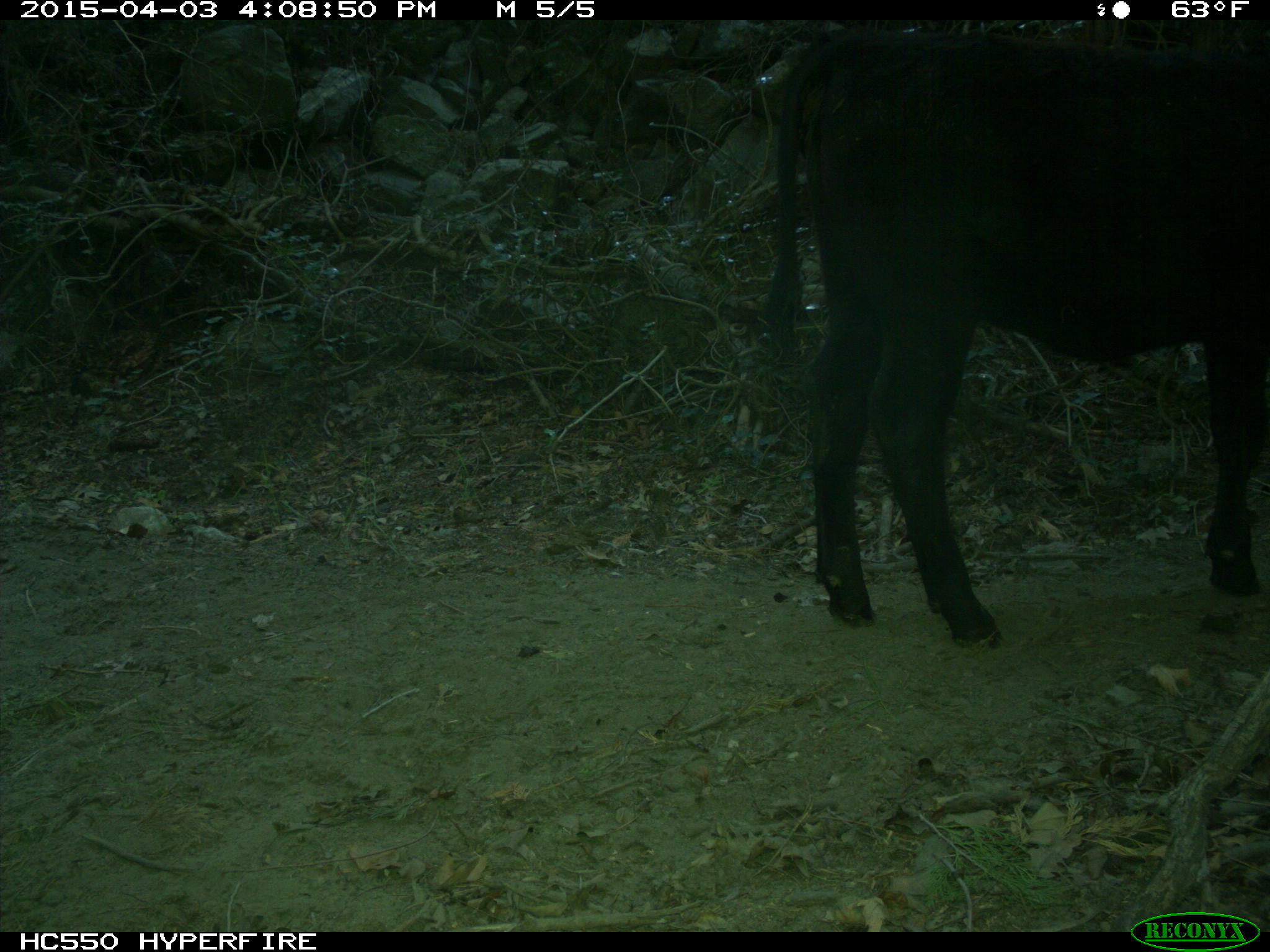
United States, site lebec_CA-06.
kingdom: Animalia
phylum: Chordata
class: Mammalia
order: Artiodactyla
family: Bovidae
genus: Bos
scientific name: Bos taurus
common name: domestic cow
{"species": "Bos taurus (domestic cow)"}